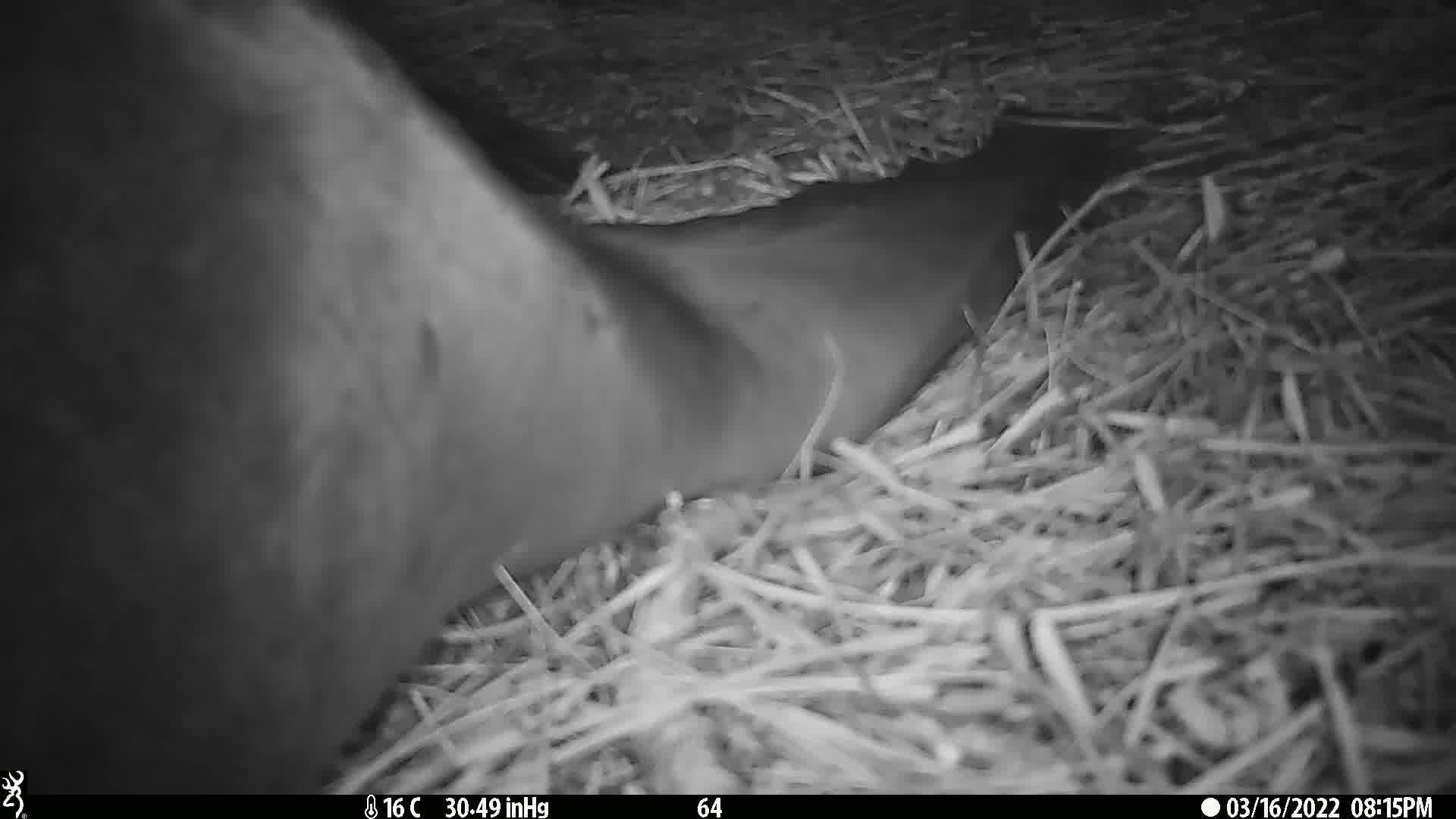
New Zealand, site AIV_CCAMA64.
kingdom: Animalia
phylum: Chordata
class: Mammalia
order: Carnivora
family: Otariidae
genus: Phocarctos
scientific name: Phocarctos hookeri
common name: new zealand sea lion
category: sealion